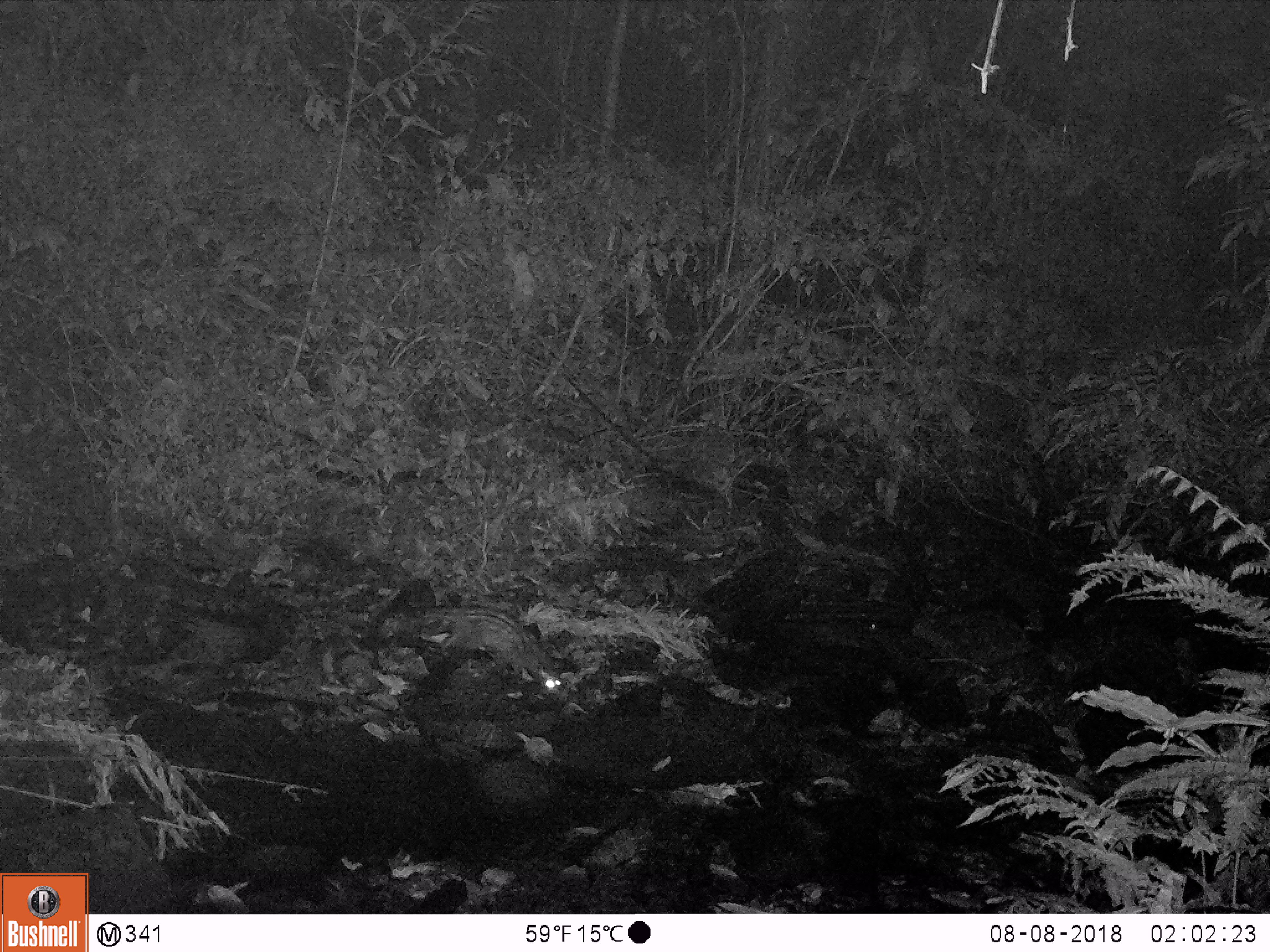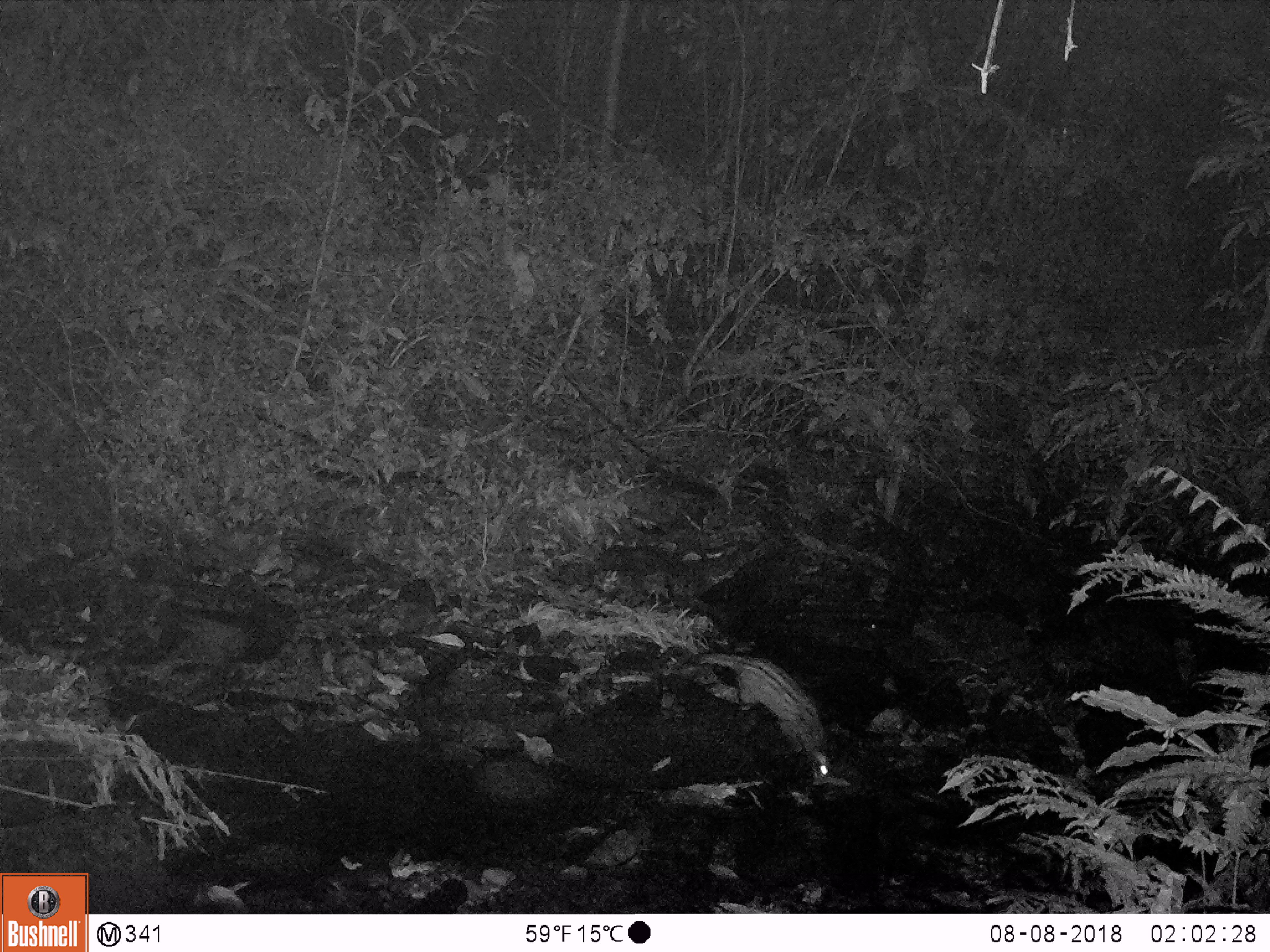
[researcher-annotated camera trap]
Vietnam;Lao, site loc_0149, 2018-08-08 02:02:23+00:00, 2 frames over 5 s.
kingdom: Animalia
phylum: Chordata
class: Mammalia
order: Carnivora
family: Viverridae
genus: Paradoxurus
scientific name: Paradoxurus hermaphroditus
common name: common palm civet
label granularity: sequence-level